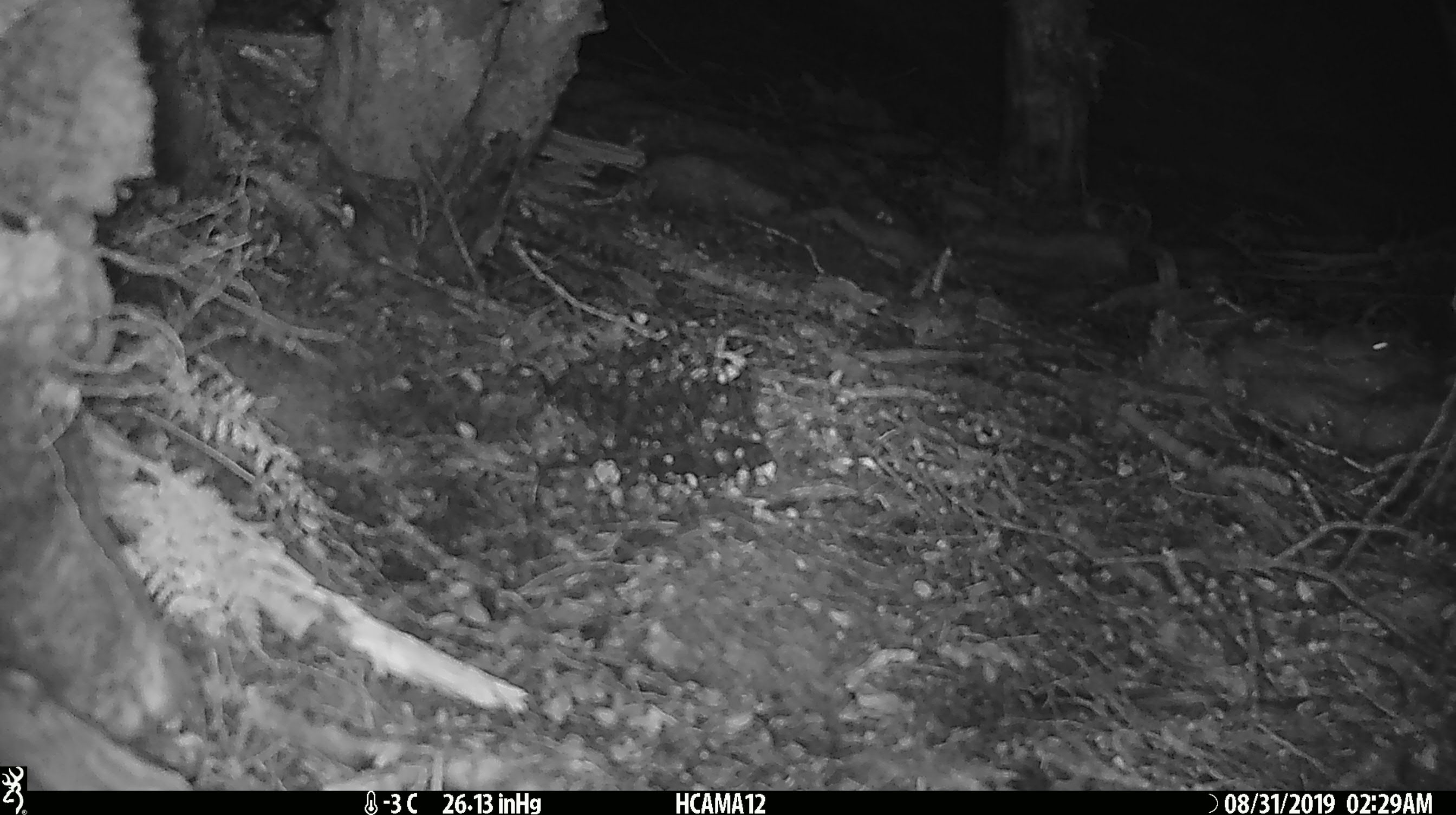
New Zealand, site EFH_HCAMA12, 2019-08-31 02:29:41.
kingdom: Animalia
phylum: Chordata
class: Mammalia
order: Rodentia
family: Muridae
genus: Mus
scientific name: Mus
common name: mouse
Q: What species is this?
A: Mouse (Mus).